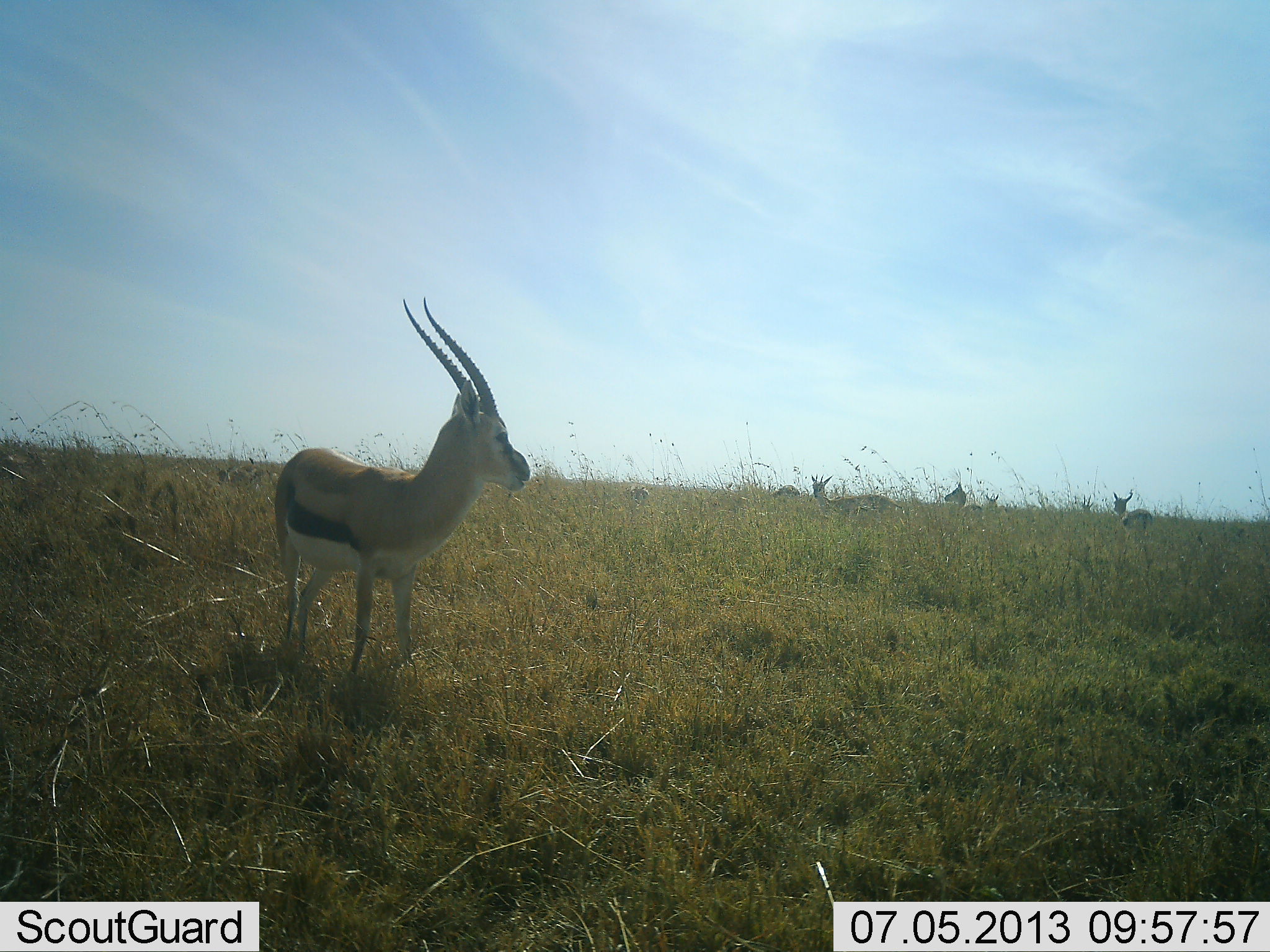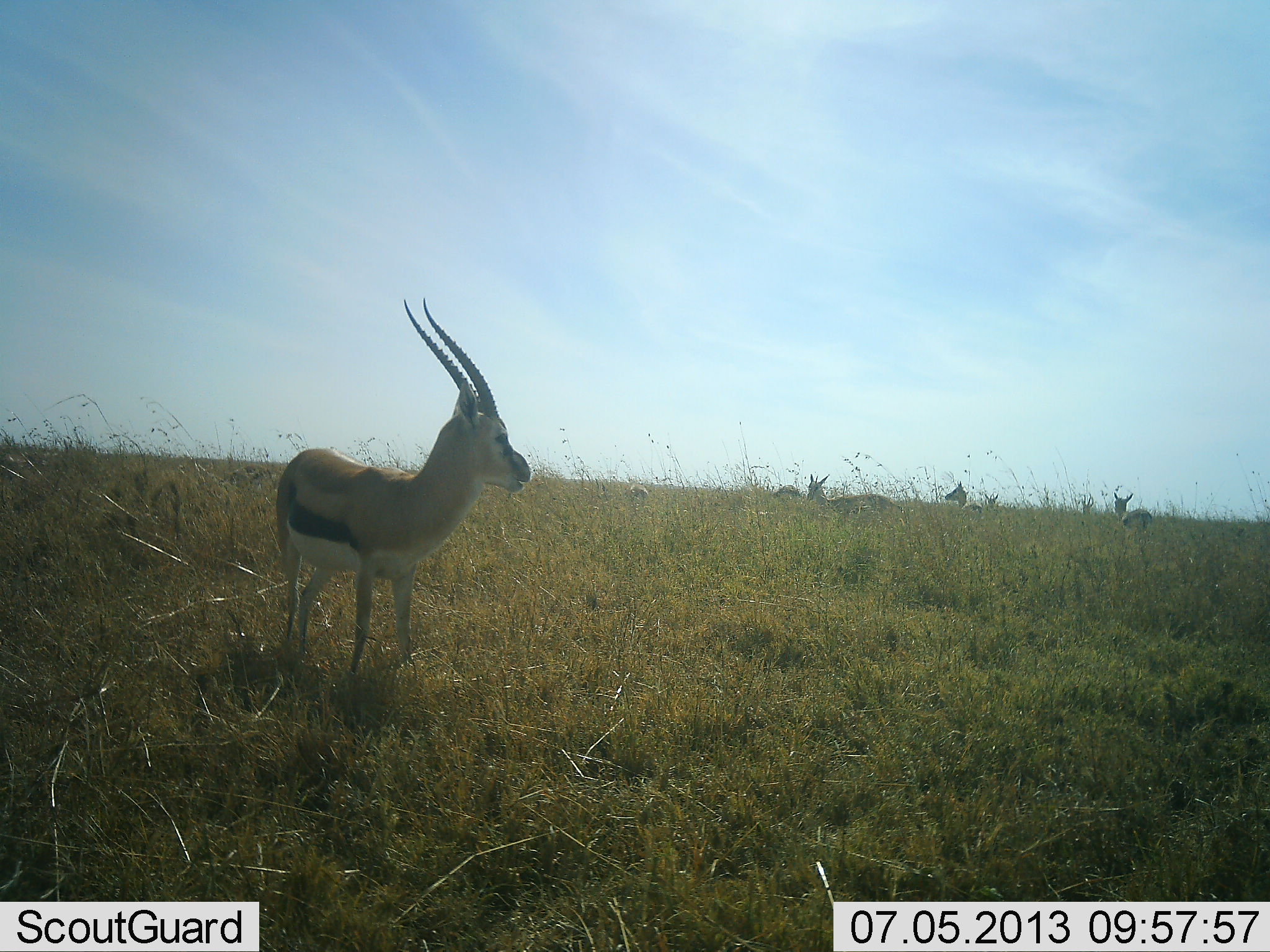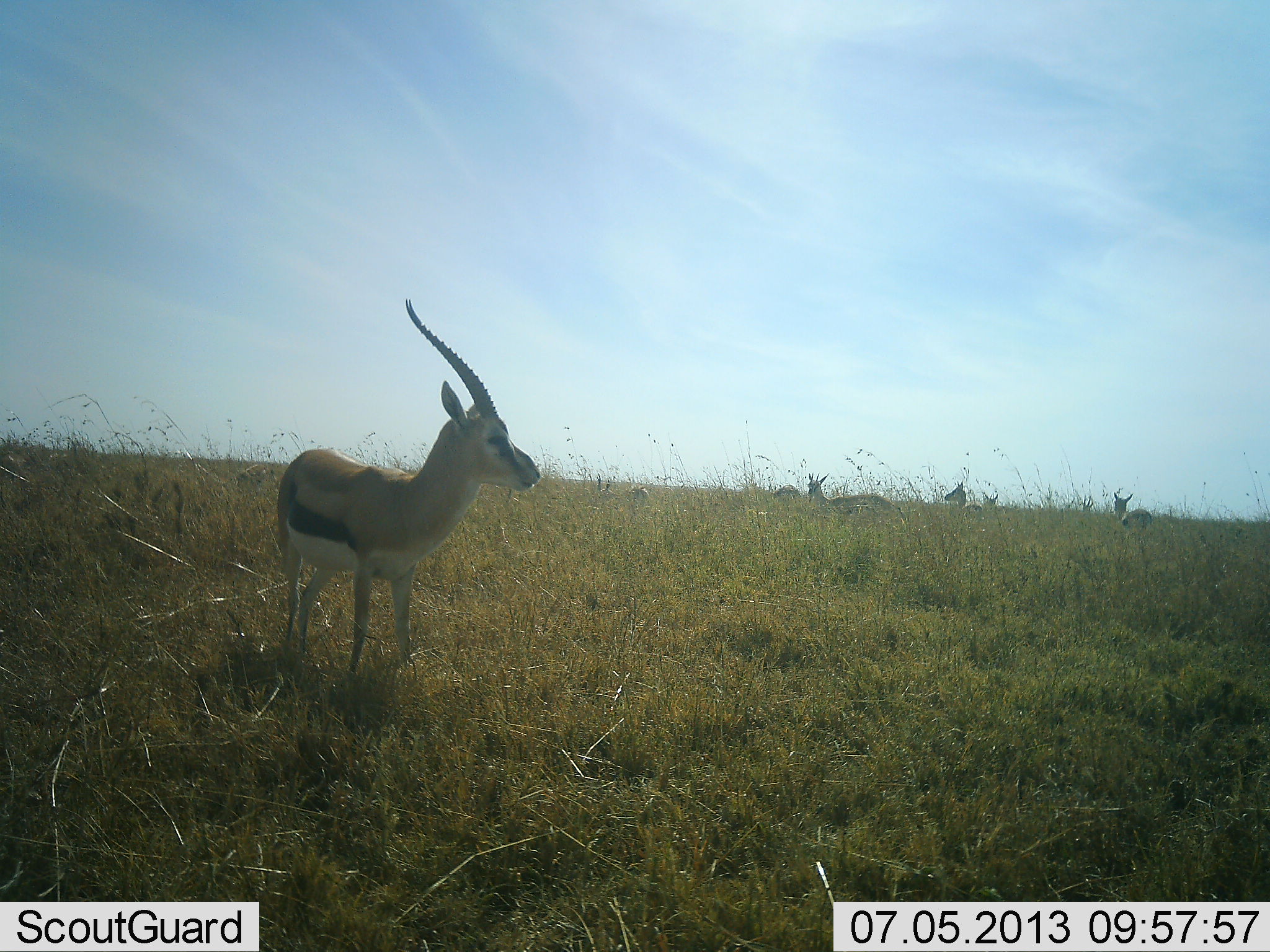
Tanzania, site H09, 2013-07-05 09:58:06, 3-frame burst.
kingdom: Animalia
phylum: Chordata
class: Mammalia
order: Artiodactyla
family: Bovidae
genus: Eudorcas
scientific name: Eudorcas thomsonii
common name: thomson's gazelle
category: gazellethomsons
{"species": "gazellethomsons (thomson's gazelle) (Eudorcas thomsonii)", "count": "7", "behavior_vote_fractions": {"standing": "100%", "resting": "40%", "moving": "0%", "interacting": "0%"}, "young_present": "20%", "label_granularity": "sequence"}